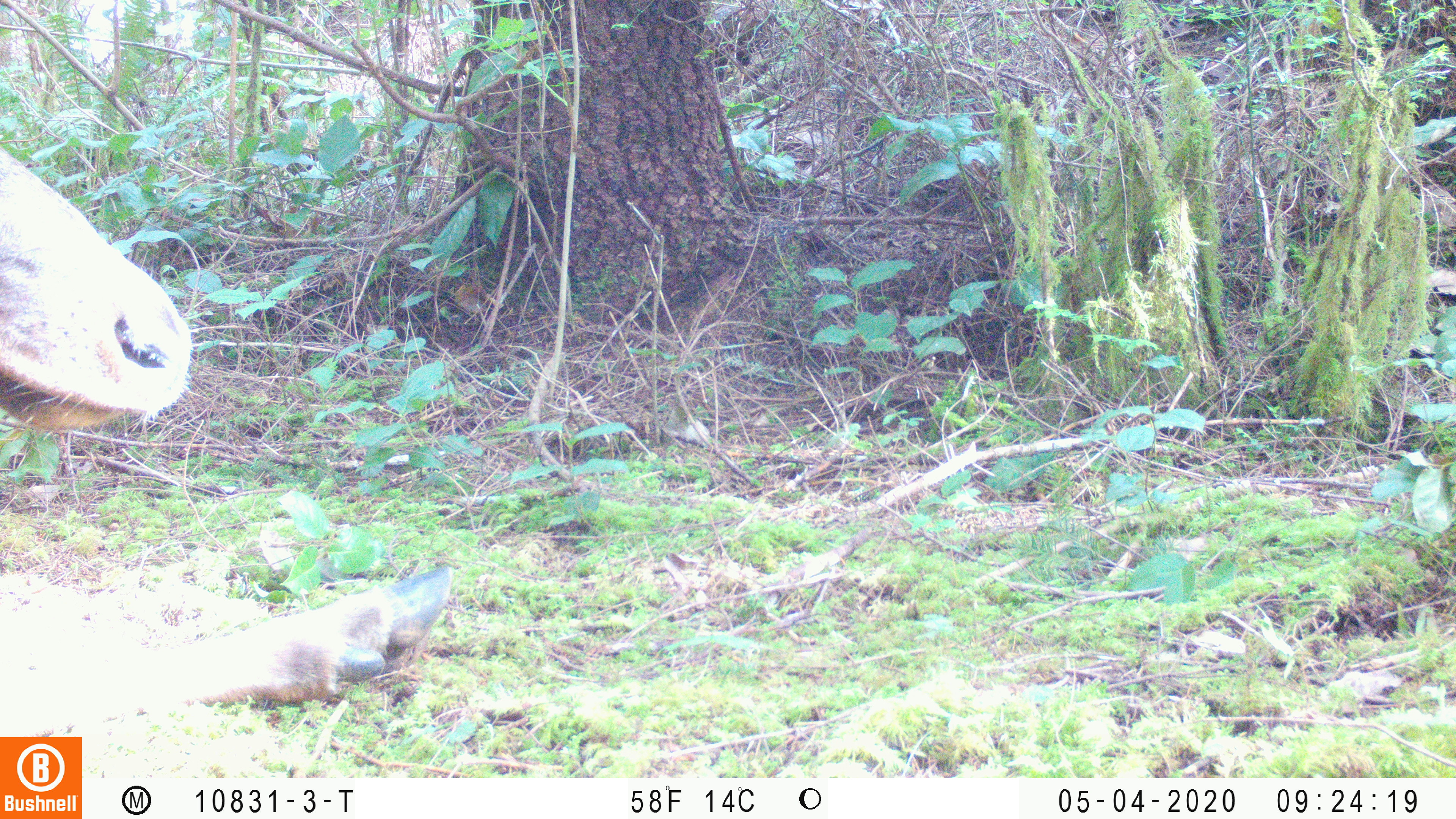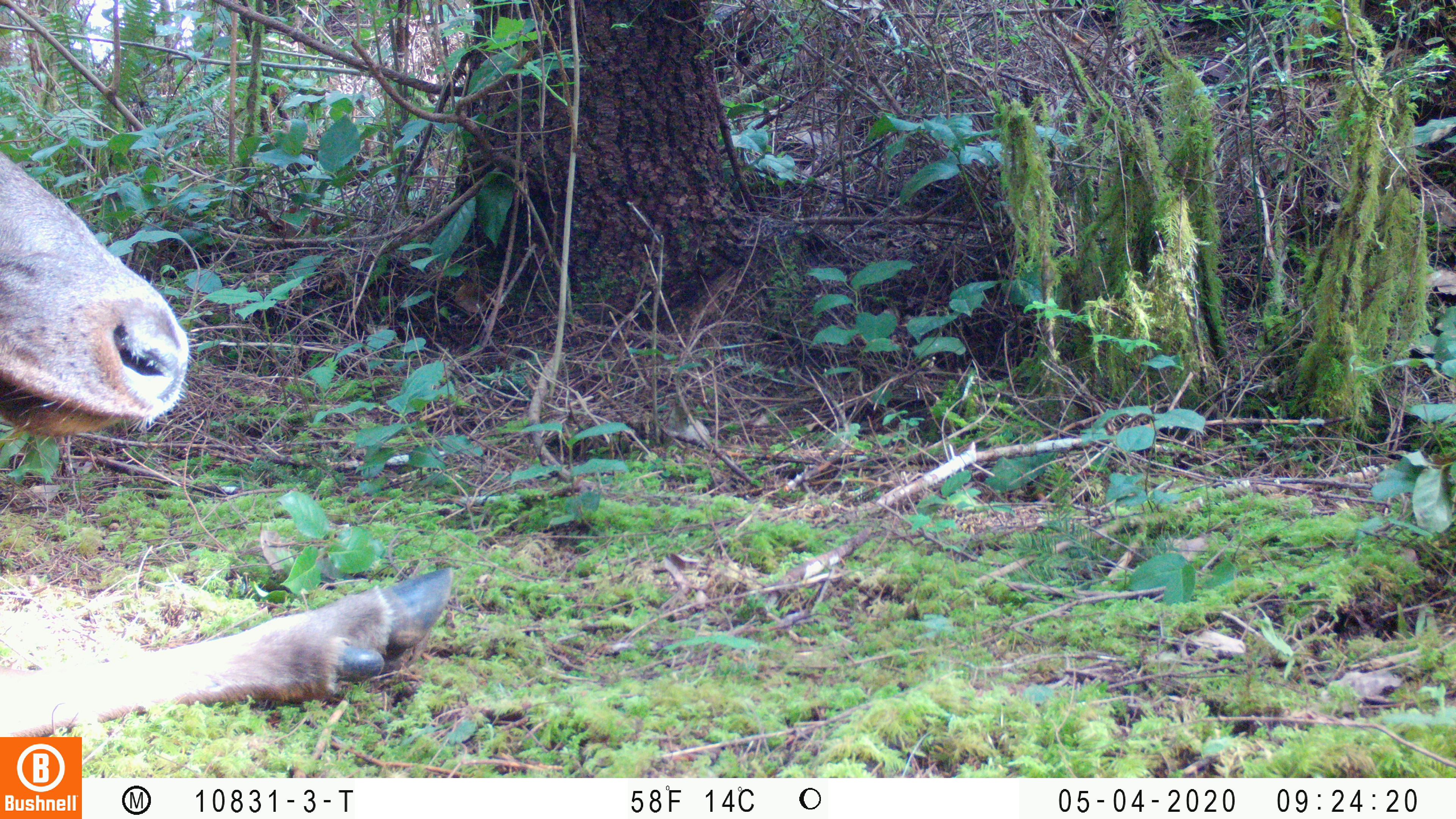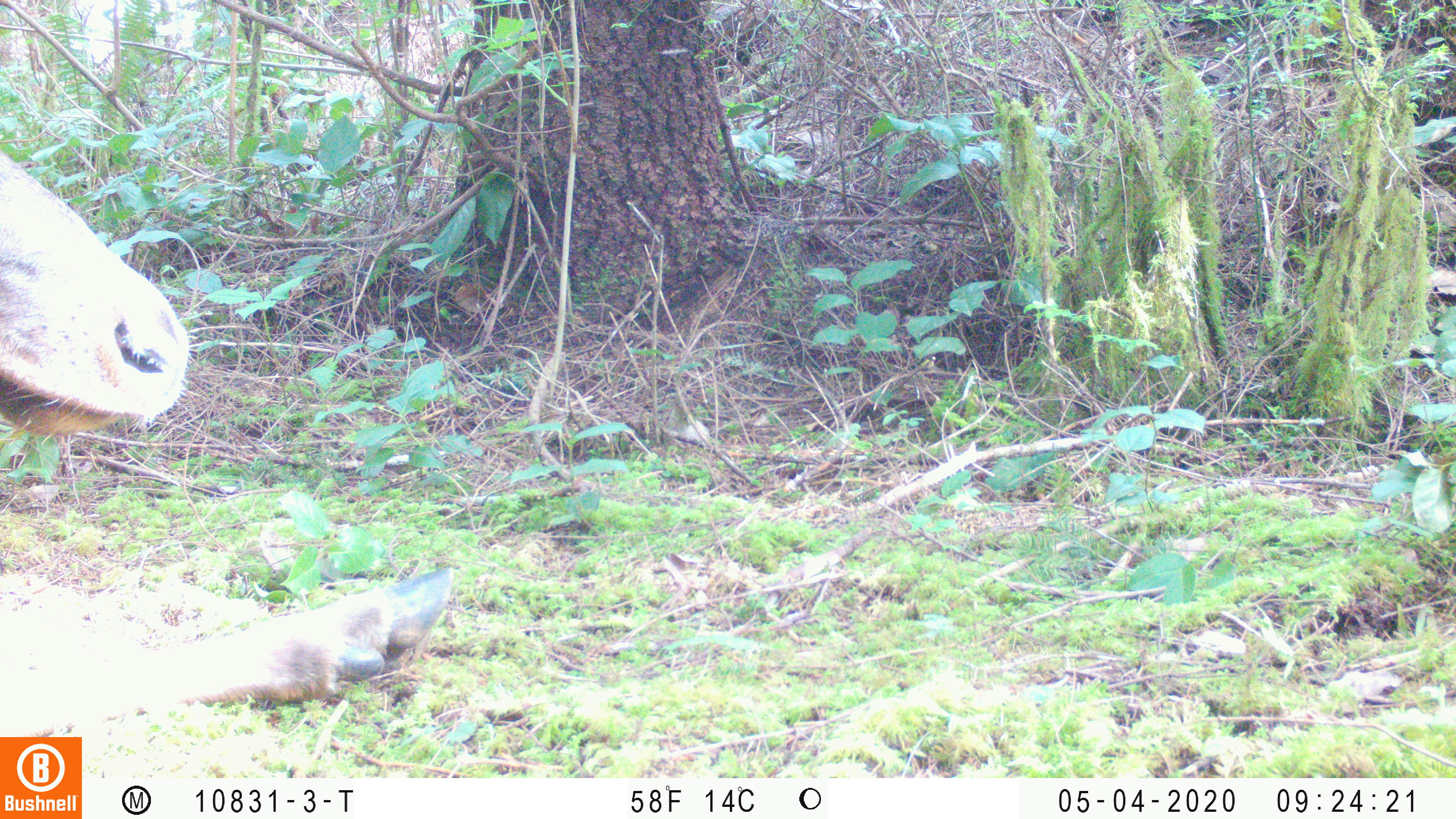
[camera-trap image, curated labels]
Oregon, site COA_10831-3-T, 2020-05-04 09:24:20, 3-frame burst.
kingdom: Animalia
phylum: Chordata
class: Mammalia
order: Artiodactyla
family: Cervidae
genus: Cervus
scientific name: Cervus canadensis roosevelti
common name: roosevelt elk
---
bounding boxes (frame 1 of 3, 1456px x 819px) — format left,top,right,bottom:
roosevelt elk: 0,145,457,725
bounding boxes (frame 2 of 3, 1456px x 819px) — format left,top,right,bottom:
roosevelt elk: 0,150,455,732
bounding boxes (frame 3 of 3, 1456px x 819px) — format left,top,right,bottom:
roosevelt elk: 2,154,459,727